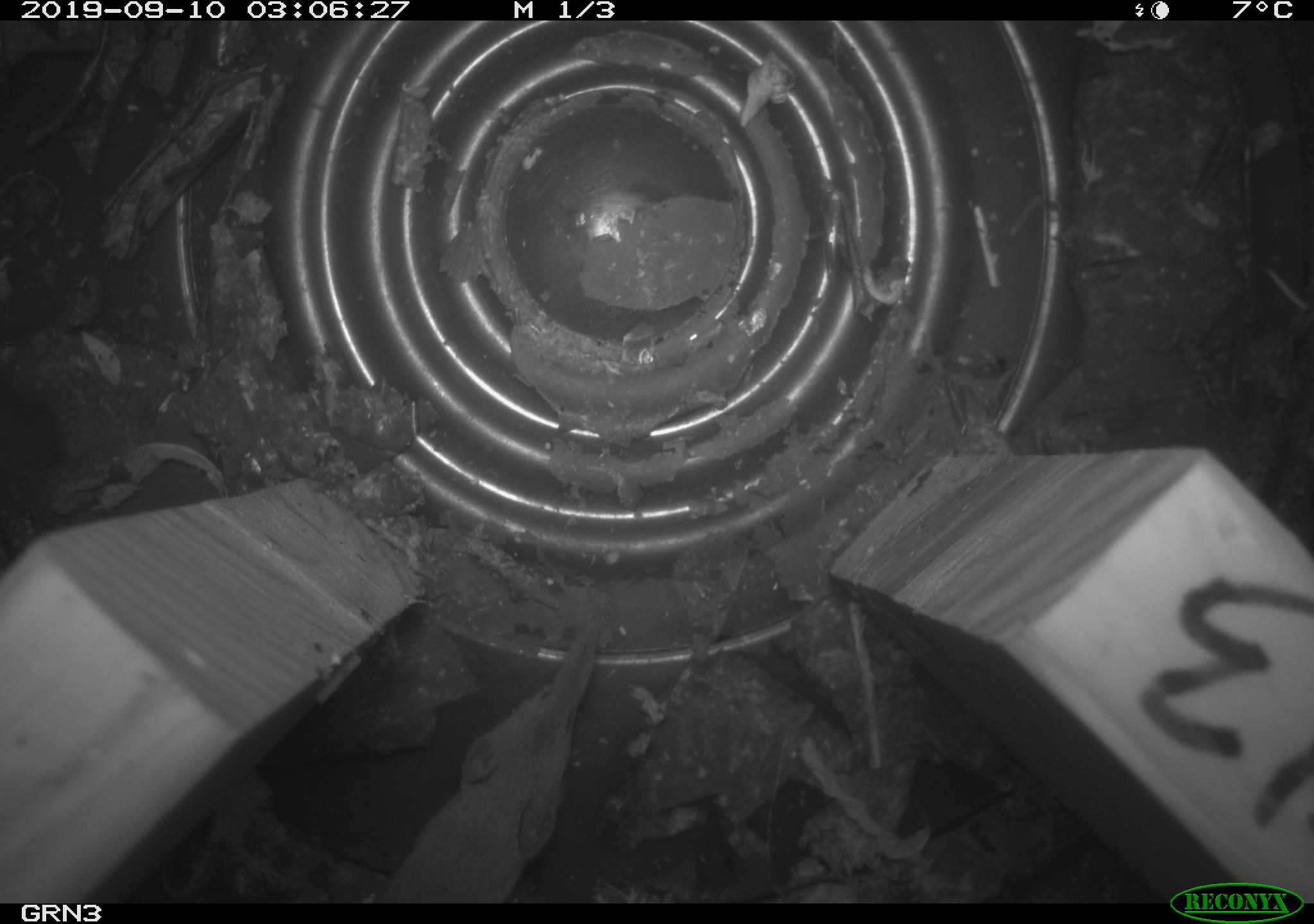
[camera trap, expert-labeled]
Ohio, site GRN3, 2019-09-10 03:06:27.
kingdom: Animalia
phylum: Chordata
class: Mammalia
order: Eulipotyphla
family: Soricidae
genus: Sorex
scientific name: Sorex cinereus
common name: masked shrew